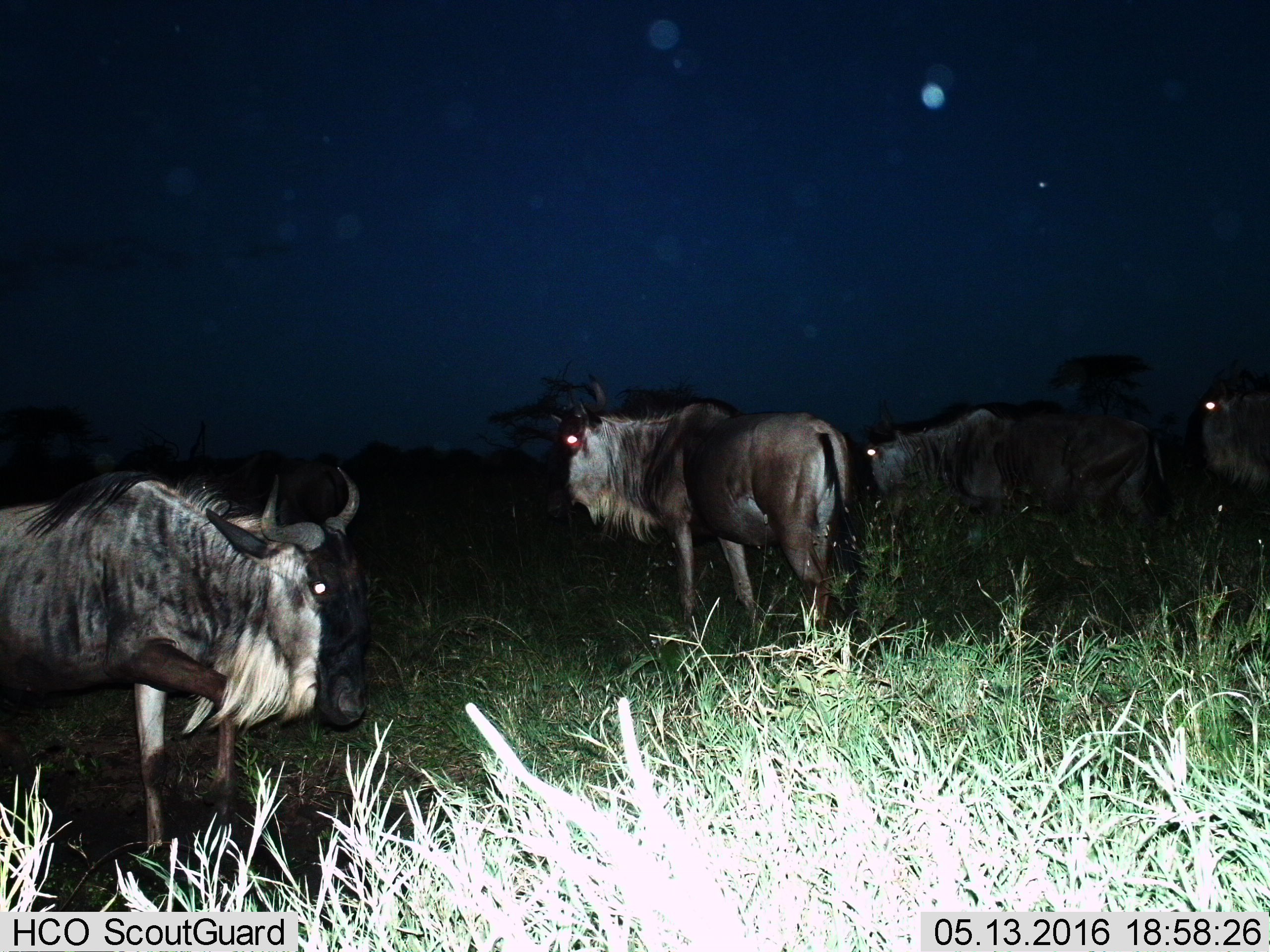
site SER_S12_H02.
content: unidentified animal